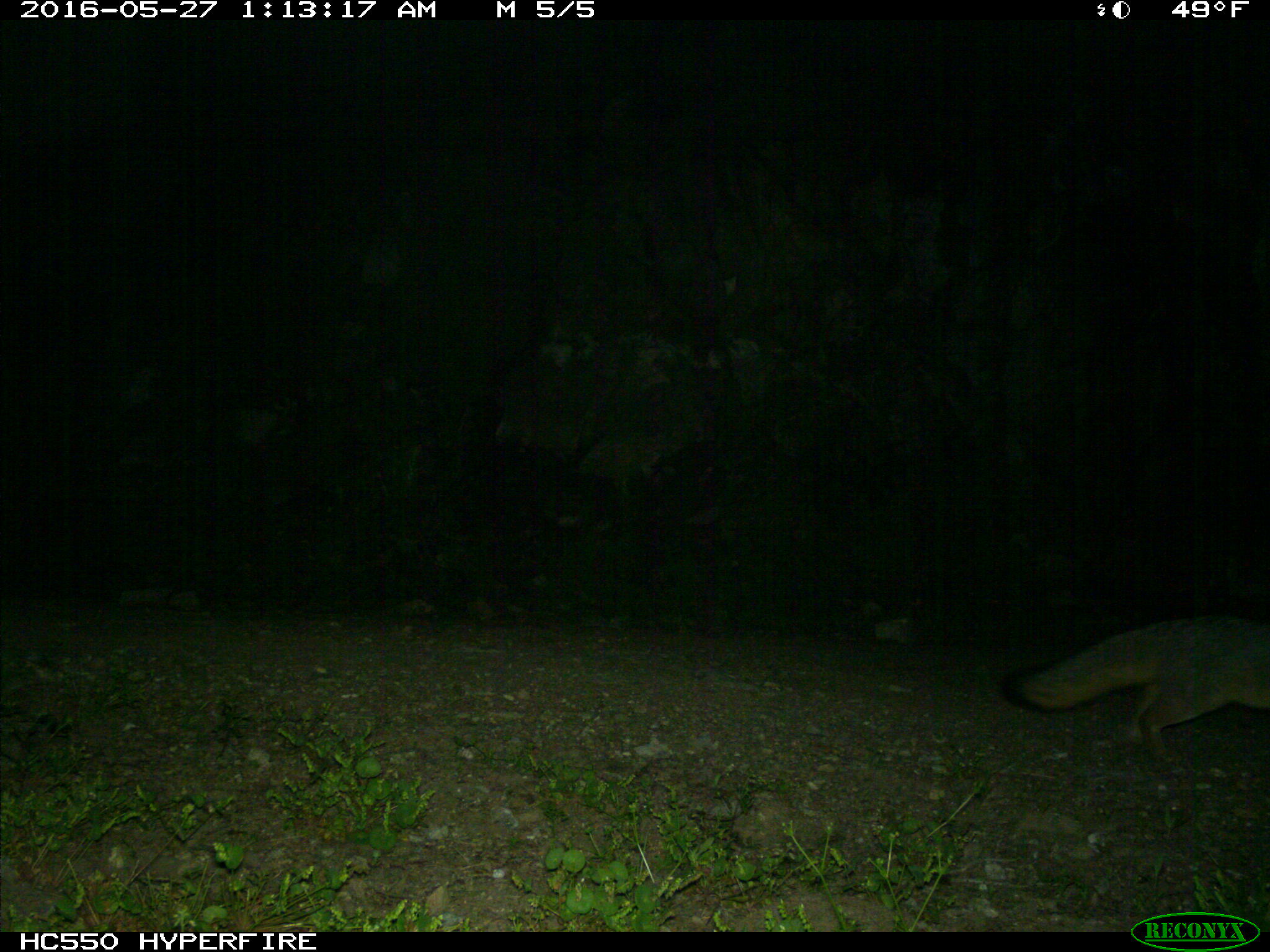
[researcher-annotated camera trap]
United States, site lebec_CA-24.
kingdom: Animalia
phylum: Chordata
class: Mammalia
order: Carnivora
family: Canidae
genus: Urocyon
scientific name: Urocyon cinereoargenteus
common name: gray fox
Urocyon cinereoargenteus (gray fox).